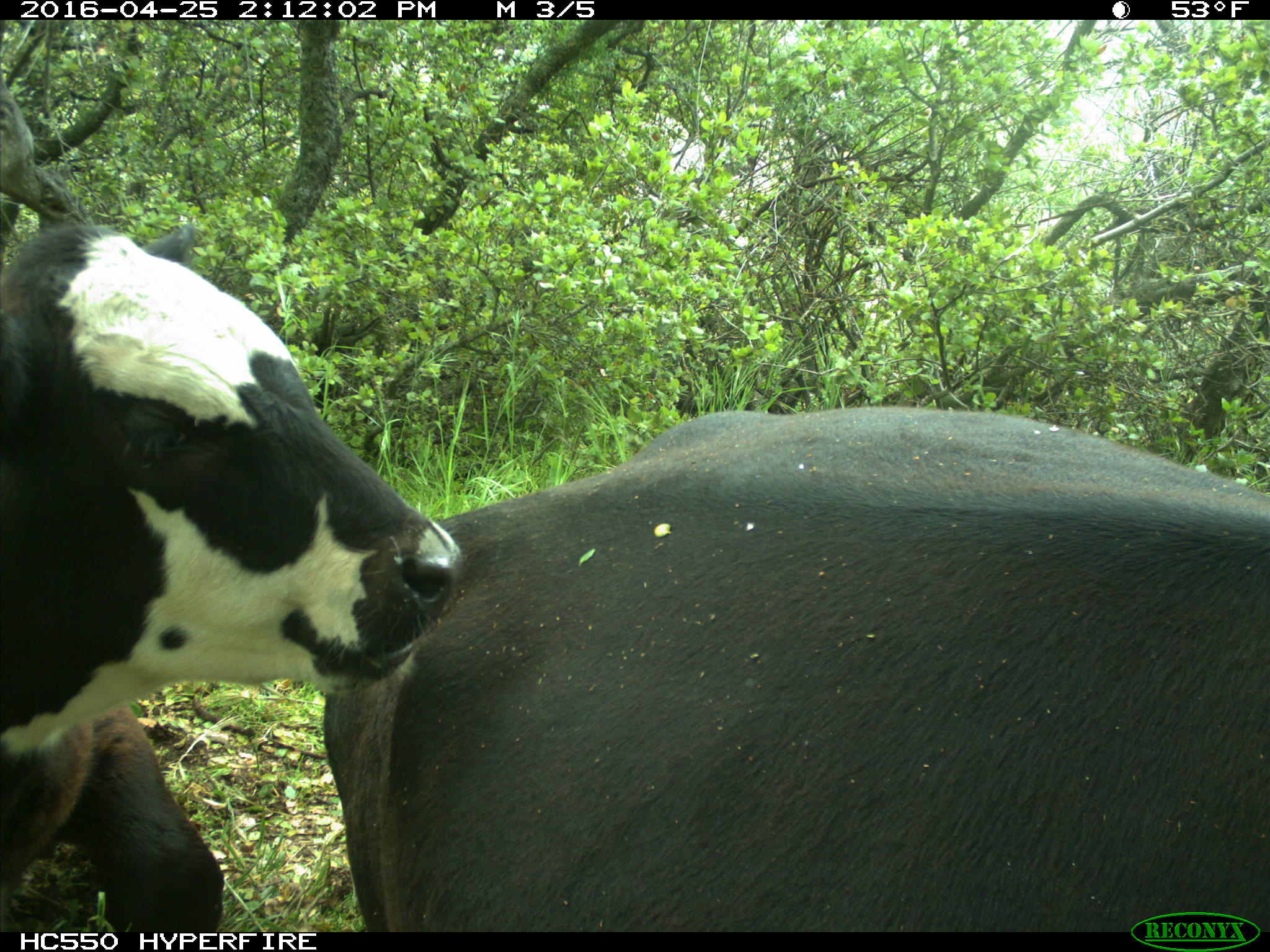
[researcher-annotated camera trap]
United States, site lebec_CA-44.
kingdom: Animalia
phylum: Chordata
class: Mammalia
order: Artiodactyla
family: Bovidae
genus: Bos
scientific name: Bos taurus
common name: domestic cow